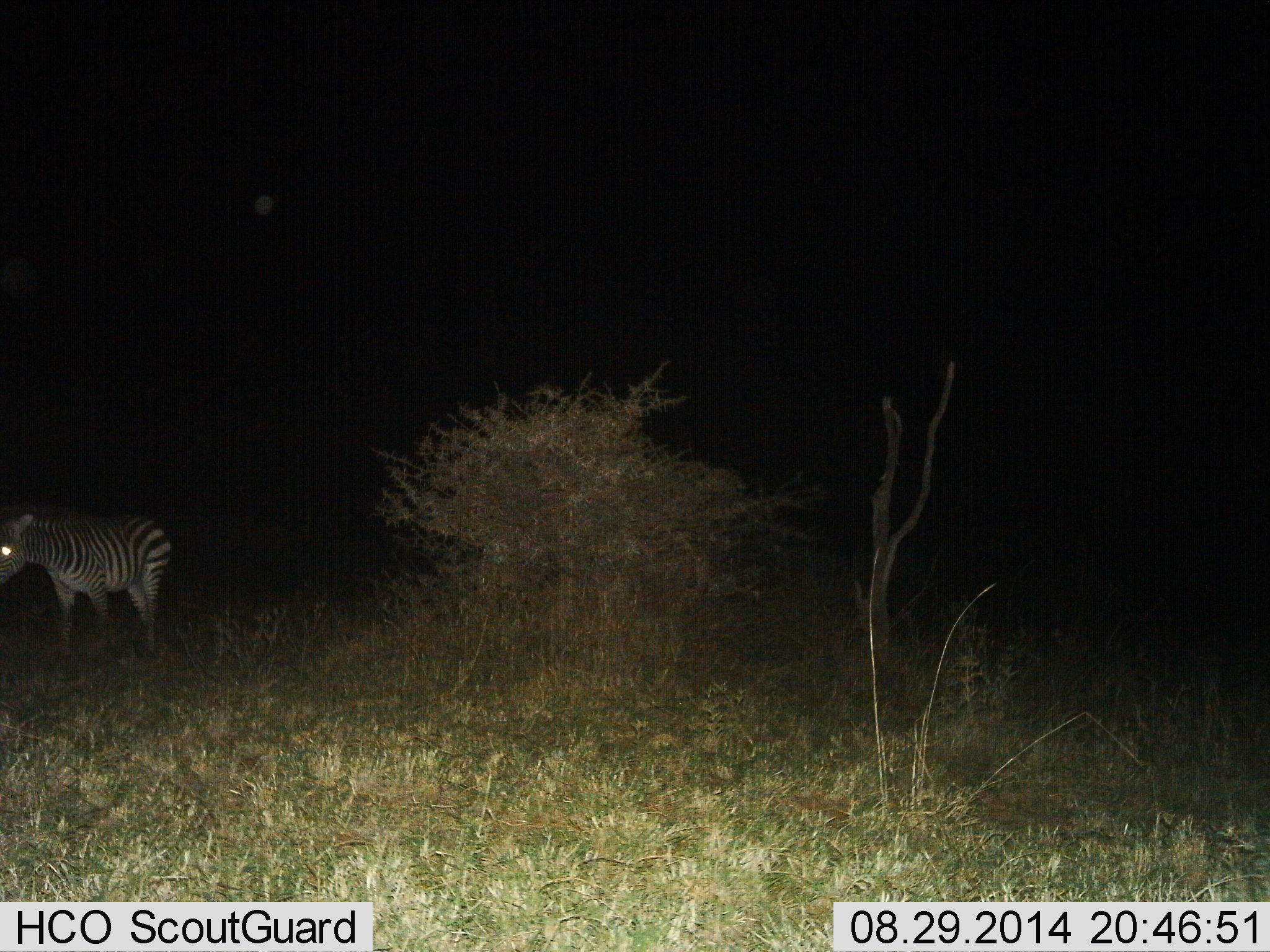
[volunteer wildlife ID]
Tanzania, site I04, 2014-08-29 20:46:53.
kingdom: Animalia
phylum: Chordata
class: Mammalia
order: Perissodactyla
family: Equidae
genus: Equus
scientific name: Equus quagga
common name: plains zebra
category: zebra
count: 1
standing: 90%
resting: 0%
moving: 10%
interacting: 0%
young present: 0%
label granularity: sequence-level